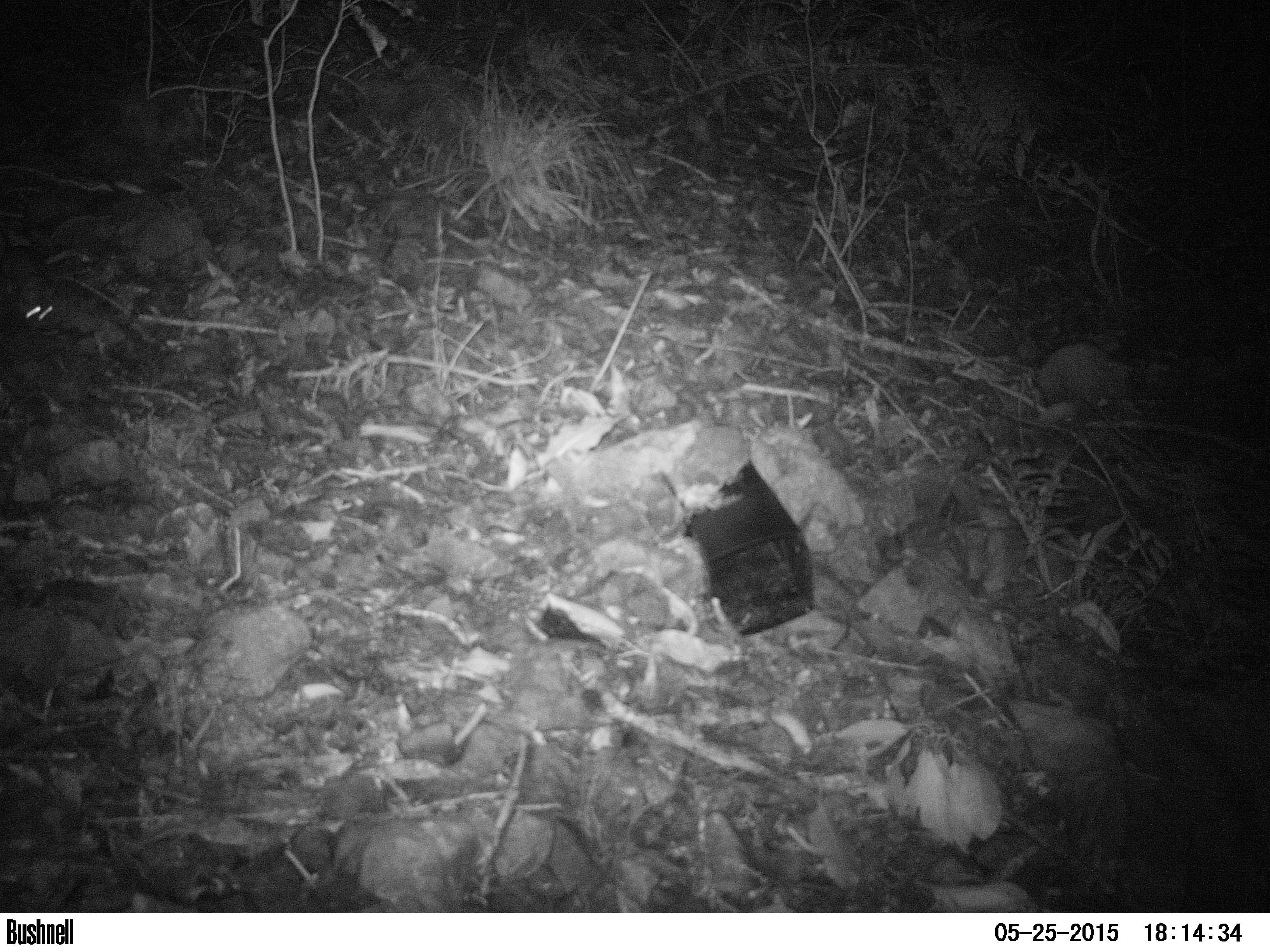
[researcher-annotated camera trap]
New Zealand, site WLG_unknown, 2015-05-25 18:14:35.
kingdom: Animalia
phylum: Chordata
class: Mammalia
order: Rodentia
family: Muridae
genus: Rattus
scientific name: Rattus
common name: rat